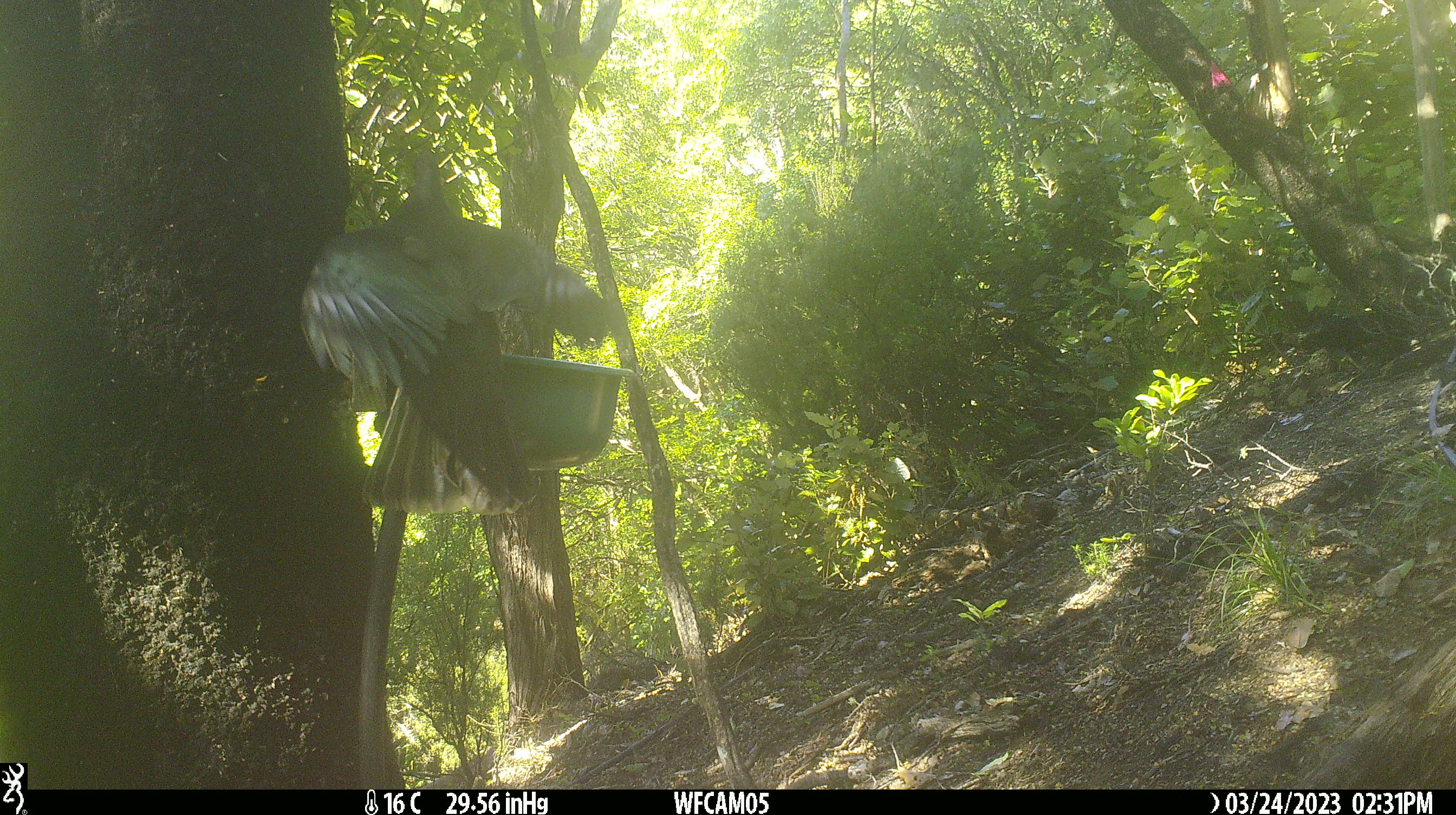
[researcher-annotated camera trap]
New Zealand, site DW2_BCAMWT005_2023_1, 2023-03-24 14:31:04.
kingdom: Animalia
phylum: Chordata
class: Aves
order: Columbiformes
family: Columbidae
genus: Hemiphaga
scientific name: Hemiphaga novaeseelandiae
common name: new zealand pigeon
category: kereru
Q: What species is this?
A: Kereru (new zealand pigeon) (Hemiphaga novaeseelandiae).